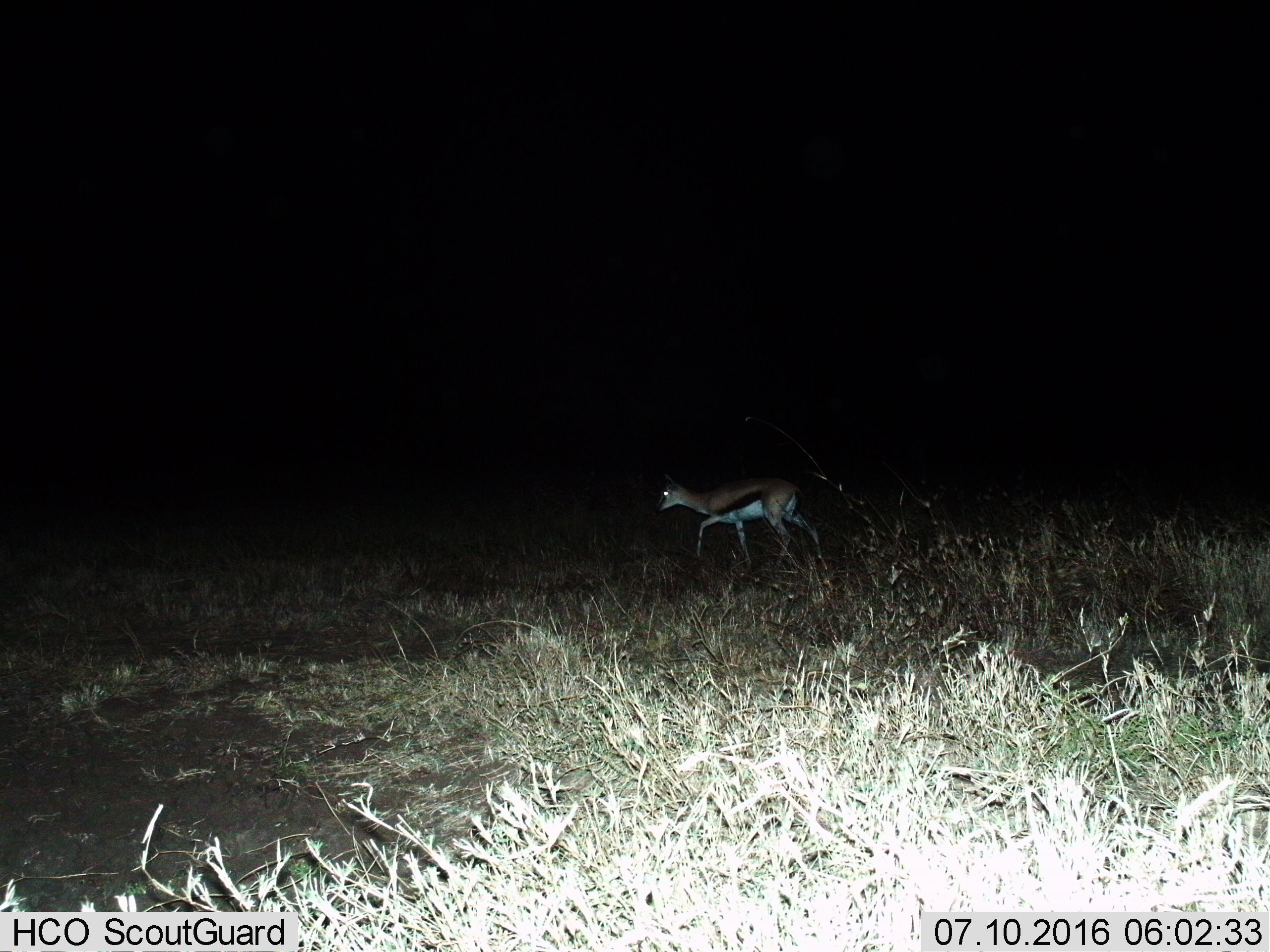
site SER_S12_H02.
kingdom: Animalia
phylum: Chordata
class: Mammalia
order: Artiodactyla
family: Bovidae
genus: Eudorcas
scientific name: Eudorcas thomsonii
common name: thomson's gazelle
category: gazellethomsons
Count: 1.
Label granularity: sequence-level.